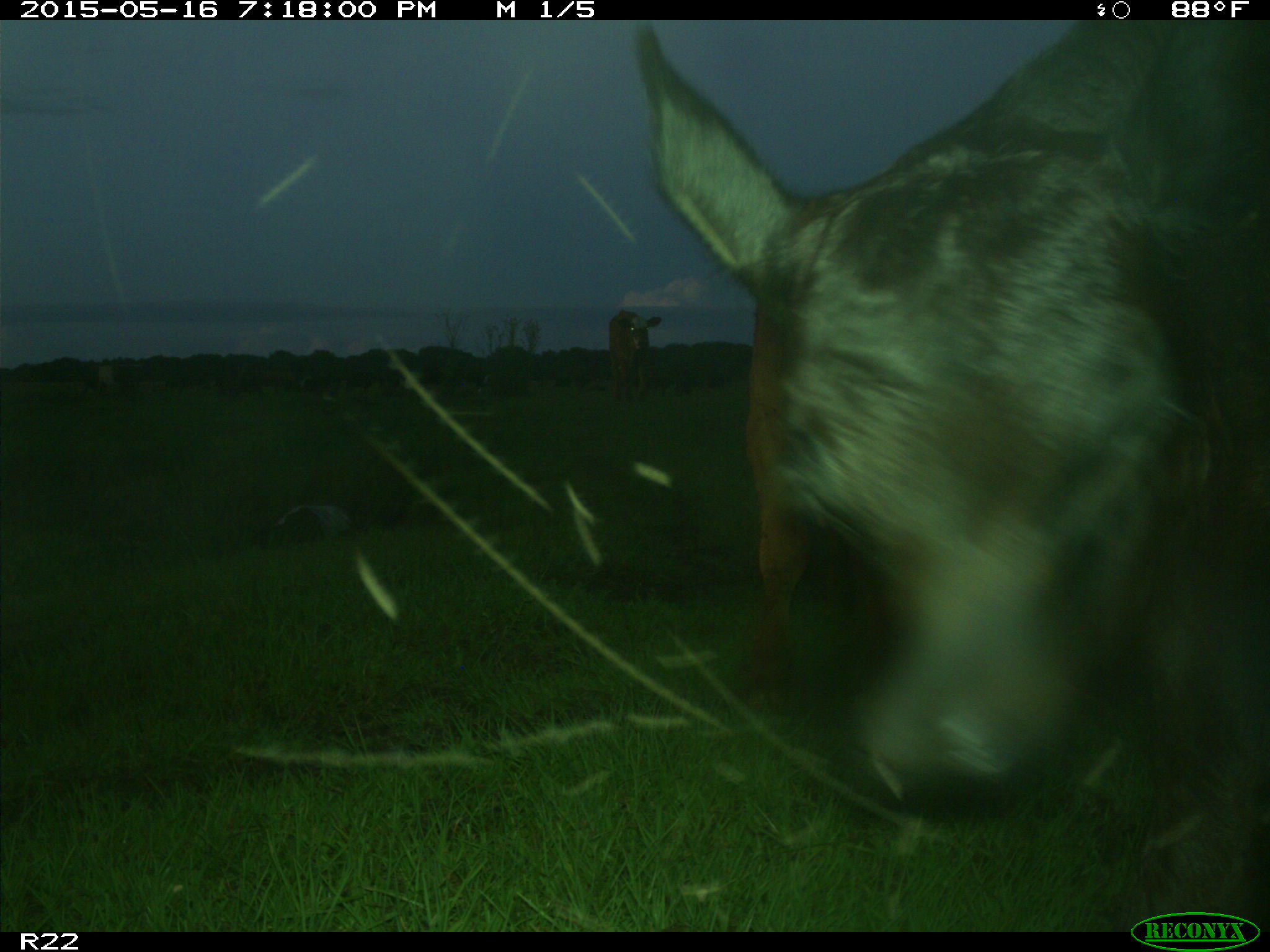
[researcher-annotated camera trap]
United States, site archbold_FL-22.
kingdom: Animalia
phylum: Chordata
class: Mammalia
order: Artiodactyla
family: Bovidae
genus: Bos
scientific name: Bos taurus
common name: domestic cow